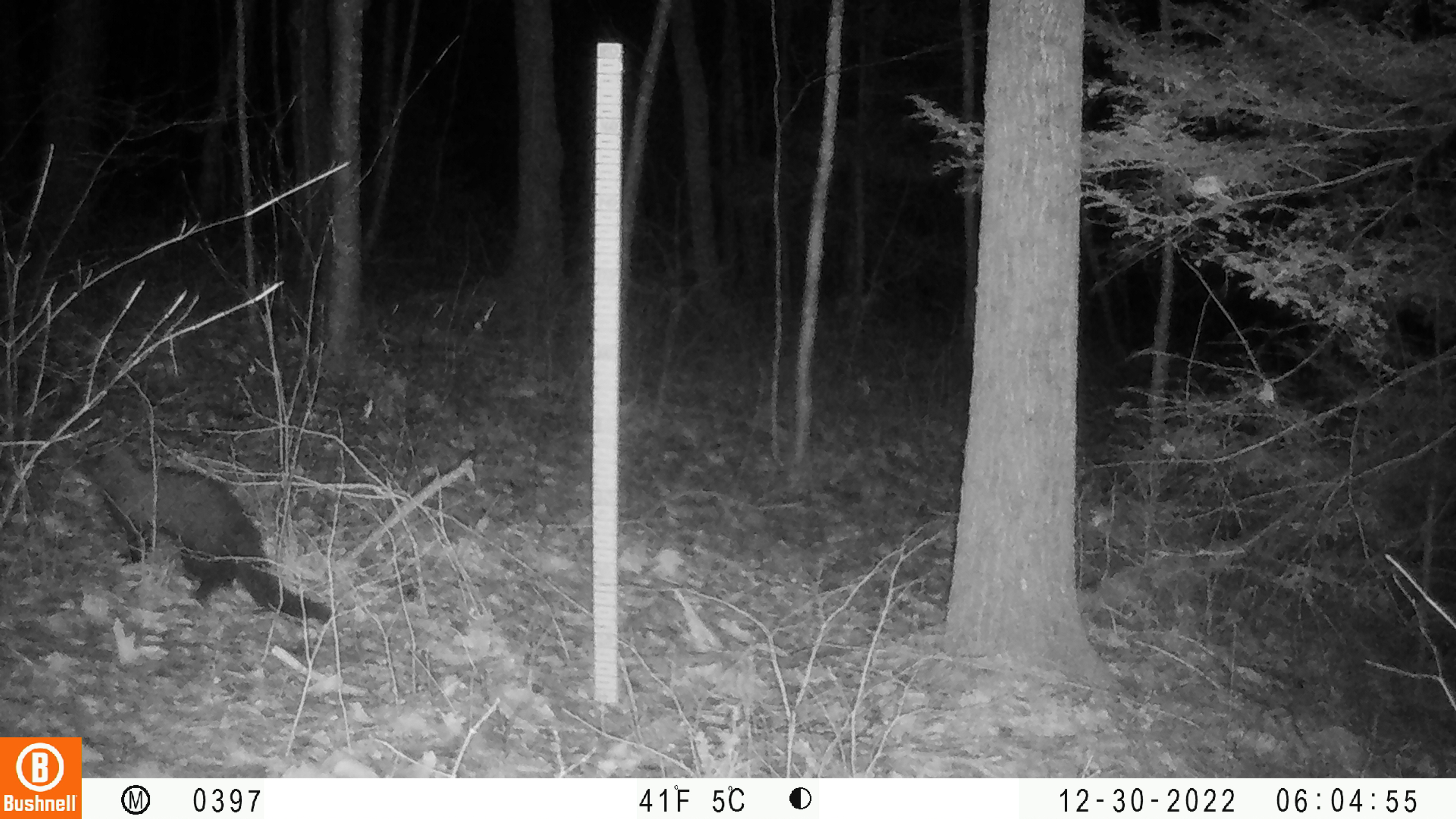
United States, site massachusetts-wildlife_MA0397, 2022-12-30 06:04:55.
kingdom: Animalia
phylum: Chordata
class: Mammalia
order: Carnivora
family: Mustelidae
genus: Pekania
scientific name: Pekania pennanti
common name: fisher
Fisher (Pekania pennanti).